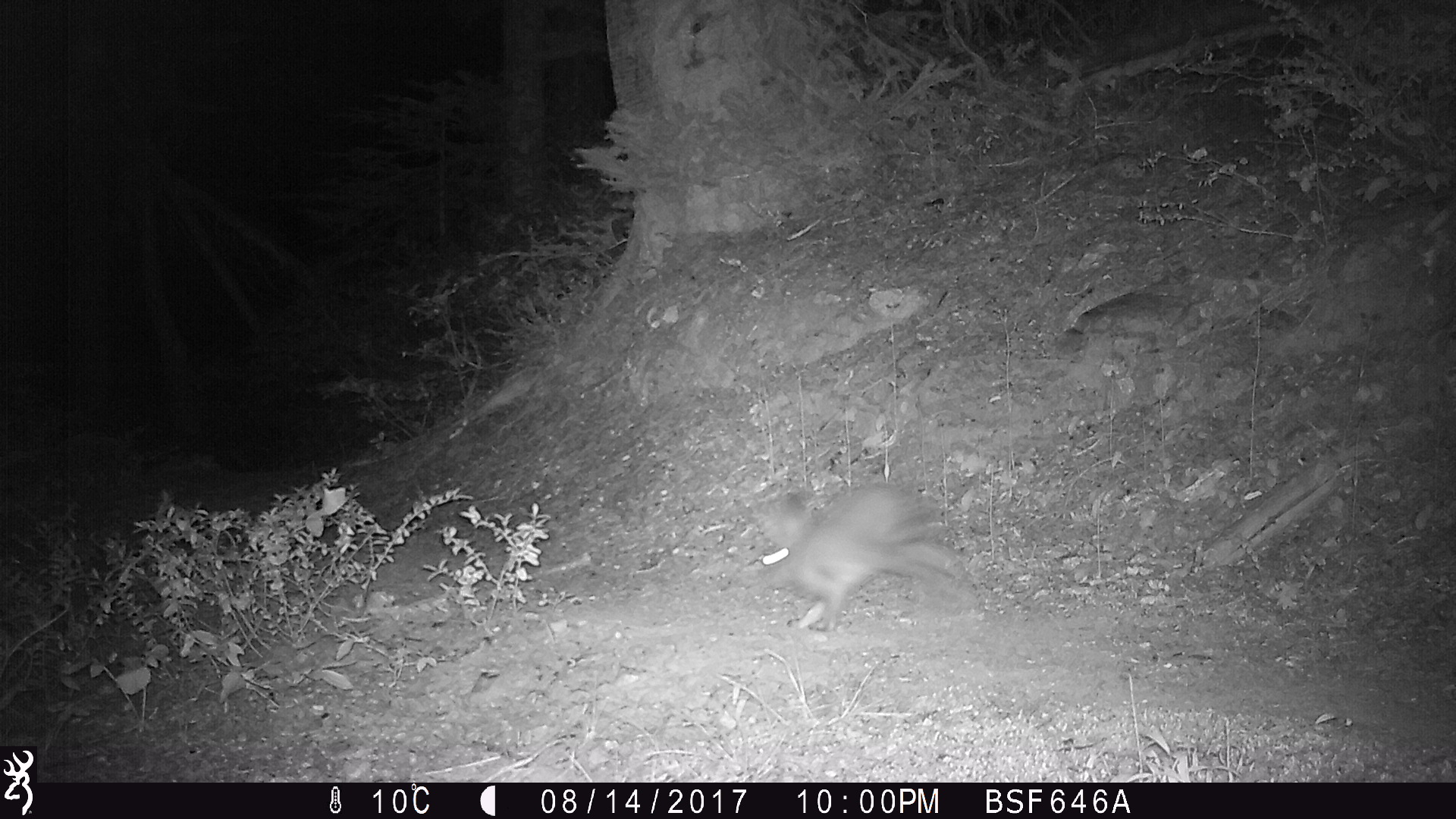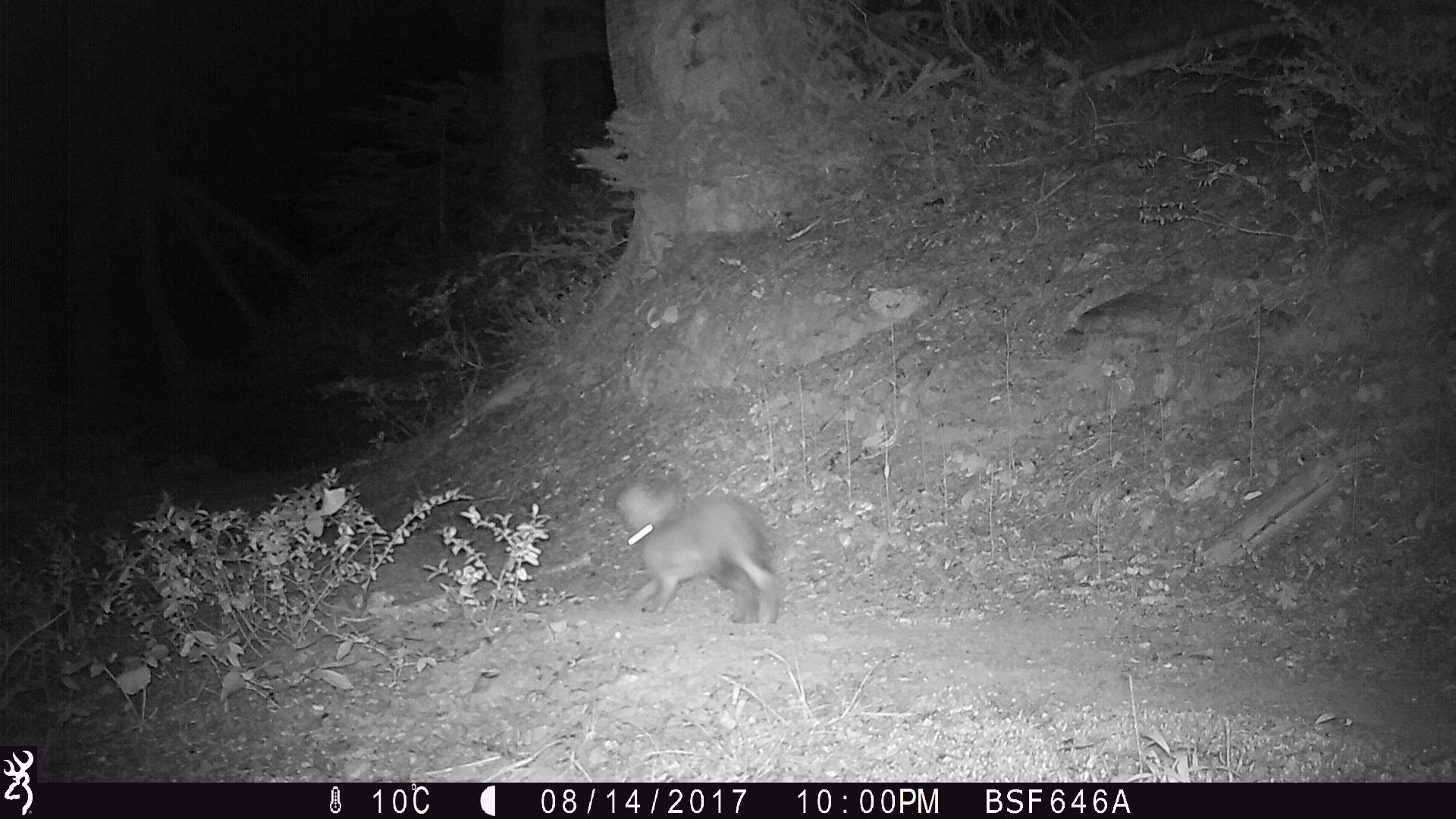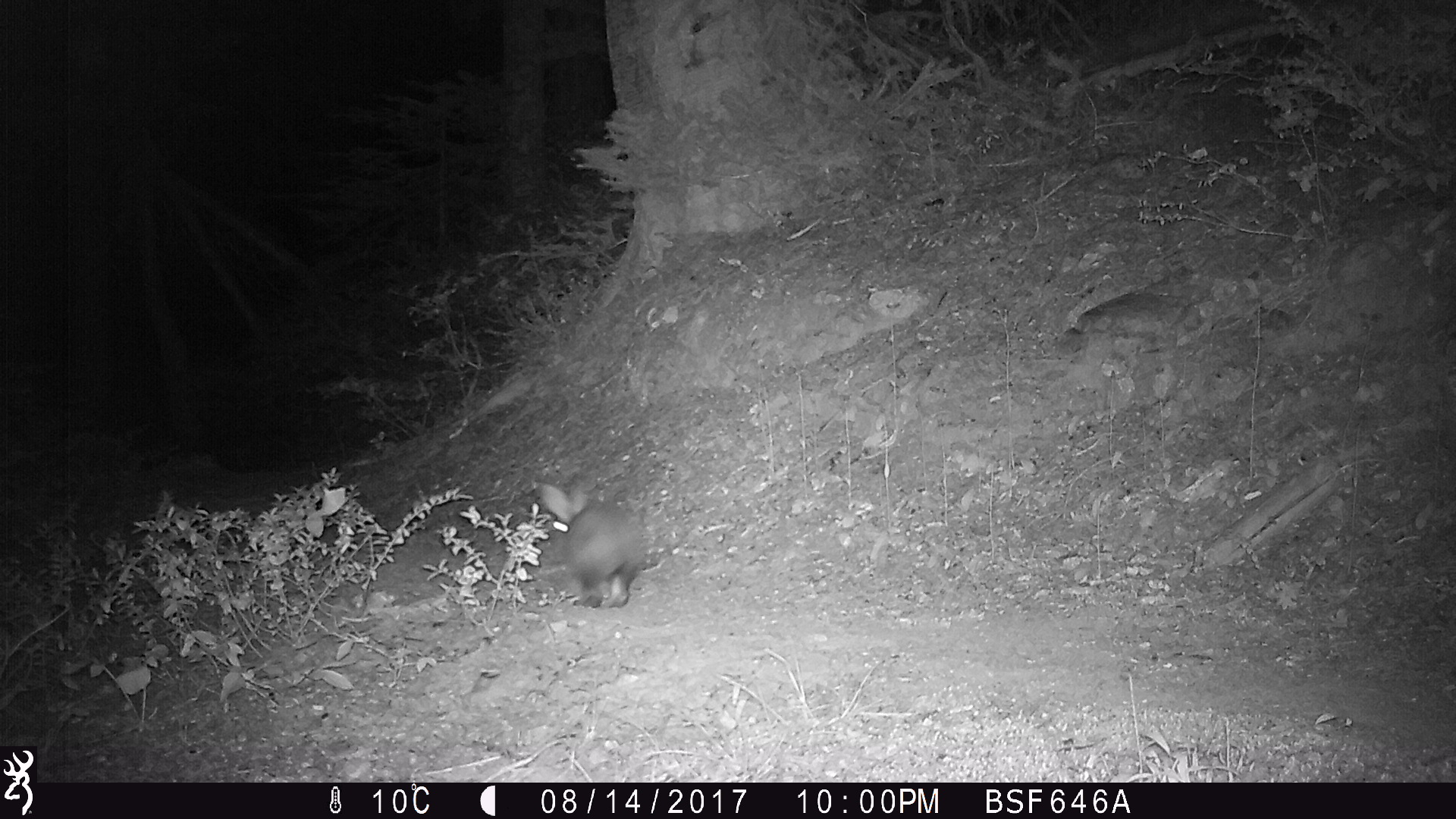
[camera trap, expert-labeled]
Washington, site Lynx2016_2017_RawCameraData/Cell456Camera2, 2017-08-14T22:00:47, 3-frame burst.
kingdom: Animalia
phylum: Chordata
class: Mammalia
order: Lagomorpha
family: Leporidae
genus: Lepus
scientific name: Lepus americanus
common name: snowshoe hare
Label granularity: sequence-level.